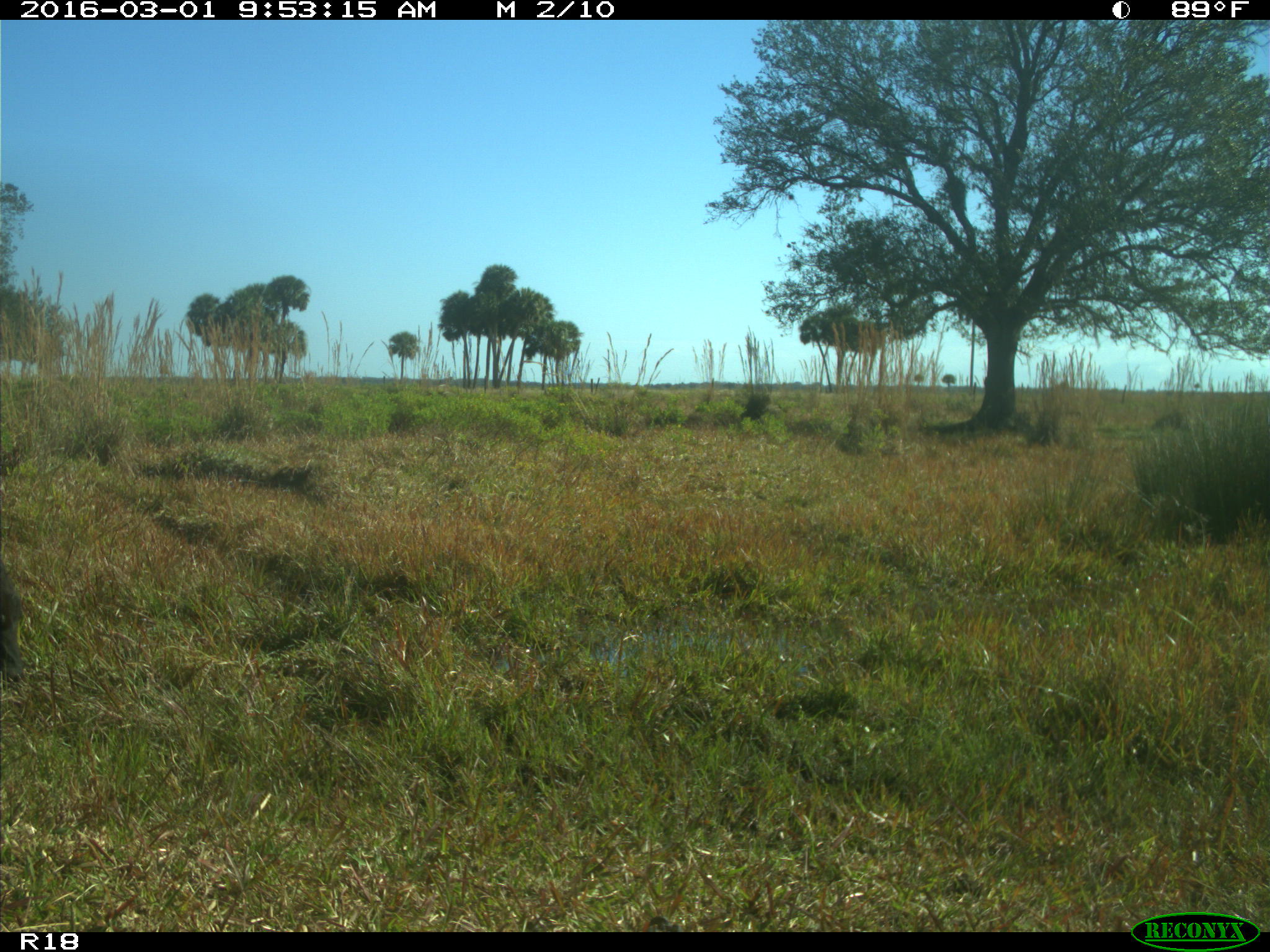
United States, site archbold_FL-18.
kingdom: Animalia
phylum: Chordata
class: Mammalia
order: Artiodactyla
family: Bovidae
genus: Bos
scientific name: Bos taurus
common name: domestic cow